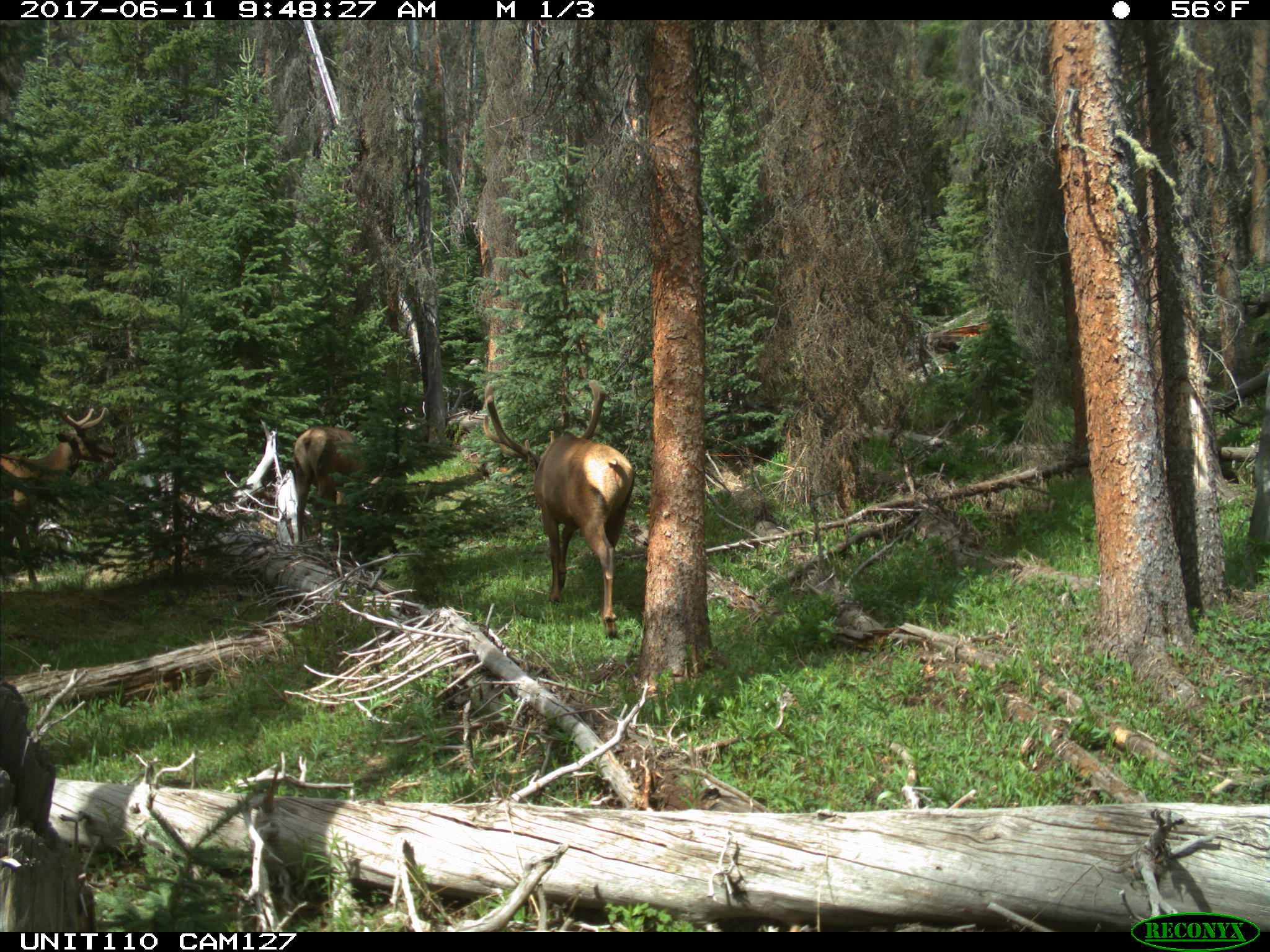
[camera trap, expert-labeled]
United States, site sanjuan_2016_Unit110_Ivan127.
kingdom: Animalia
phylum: Chordata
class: Mammalia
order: Artiodactyla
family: Cervidae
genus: Cervus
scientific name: Cervus elaphus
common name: red deer